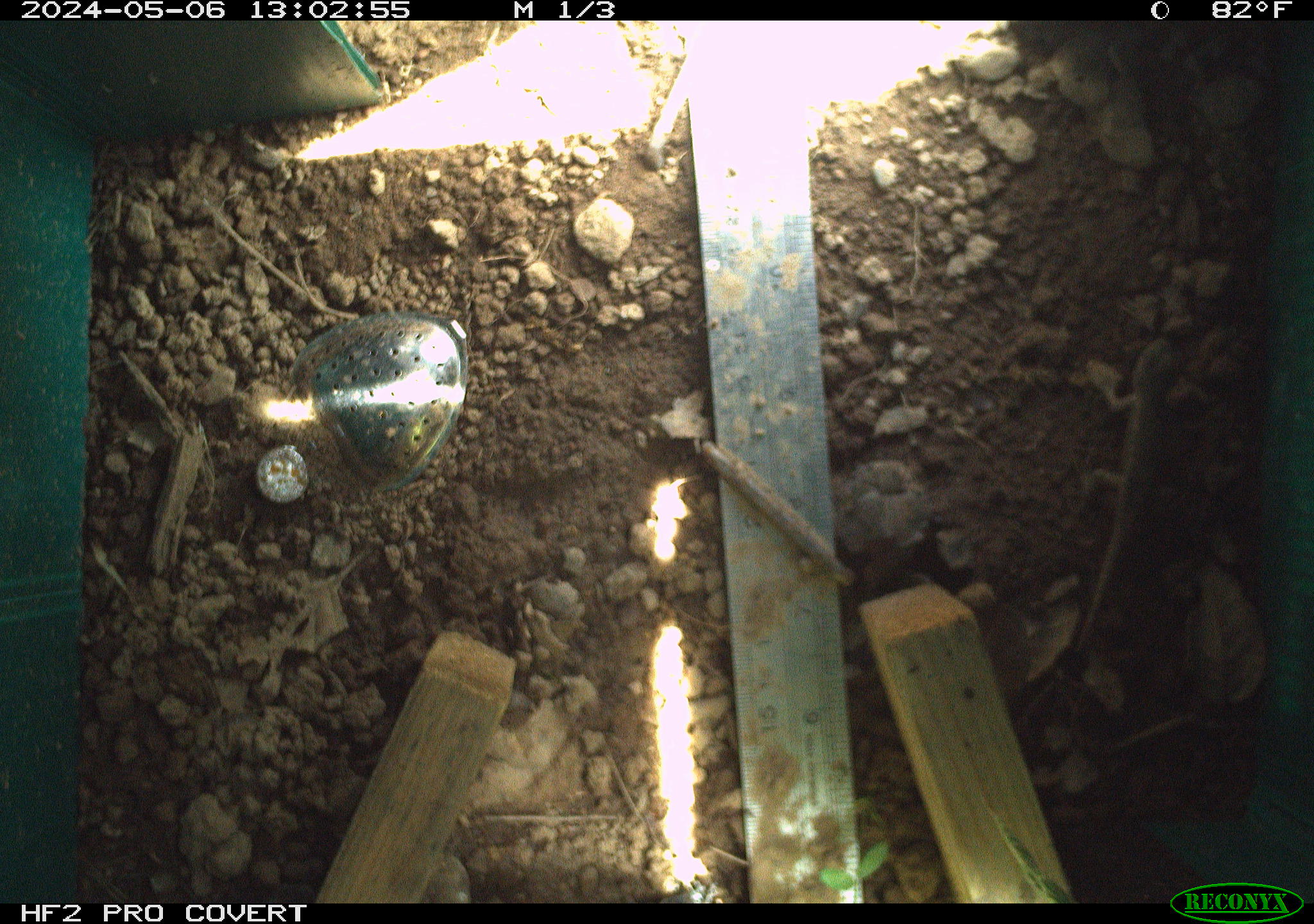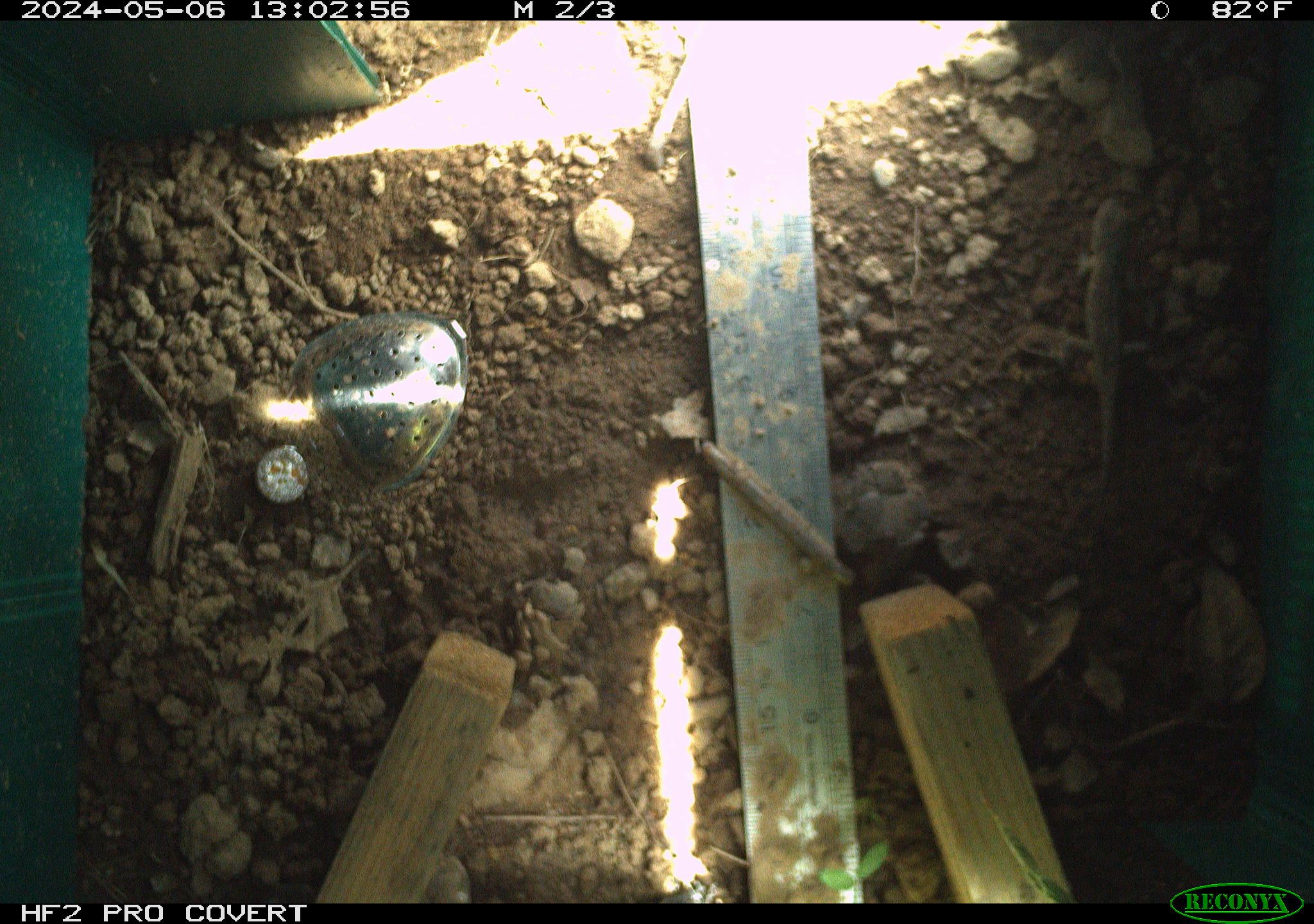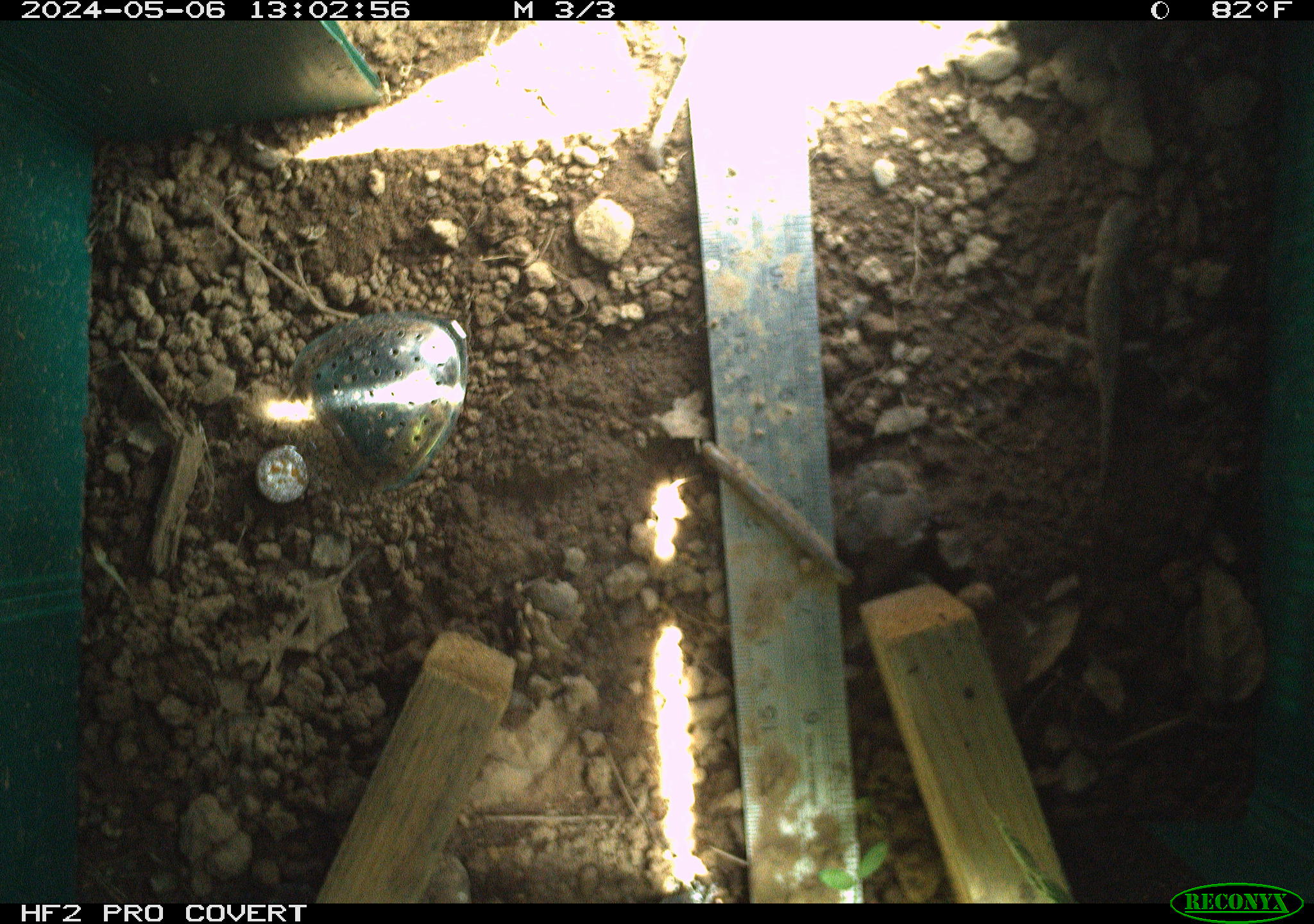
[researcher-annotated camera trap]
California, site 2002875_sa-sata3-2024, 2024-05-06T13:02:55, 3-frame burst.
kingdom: Animalia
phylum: Chordata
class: Reptilia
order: Squamata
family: Phrynosomatidae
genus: Sceloporus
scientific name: Sceloporus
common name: spiny lizards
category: sceloporus species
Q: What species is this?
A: Sceloporus species (spiny lizards) (Sceloporus).